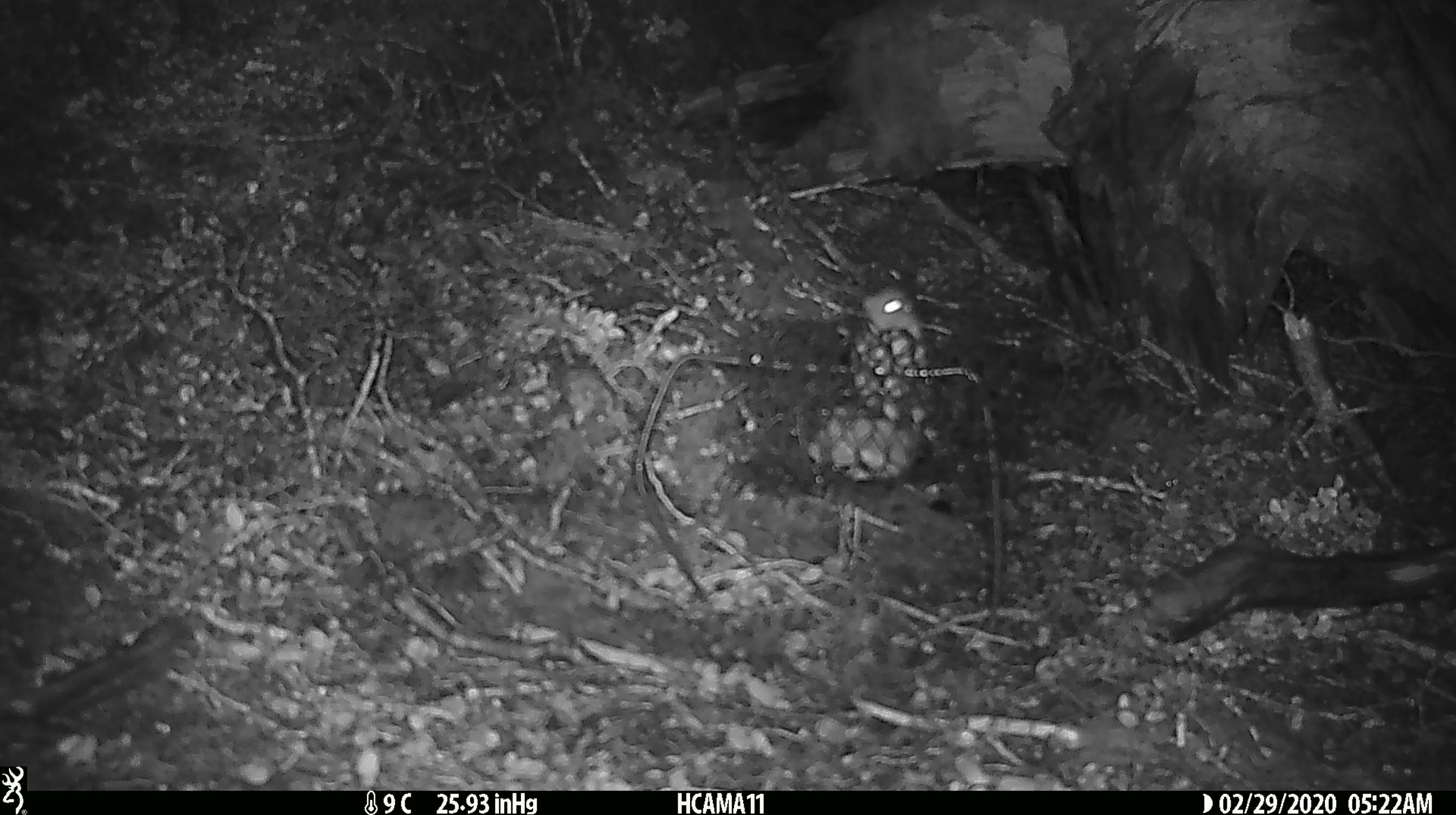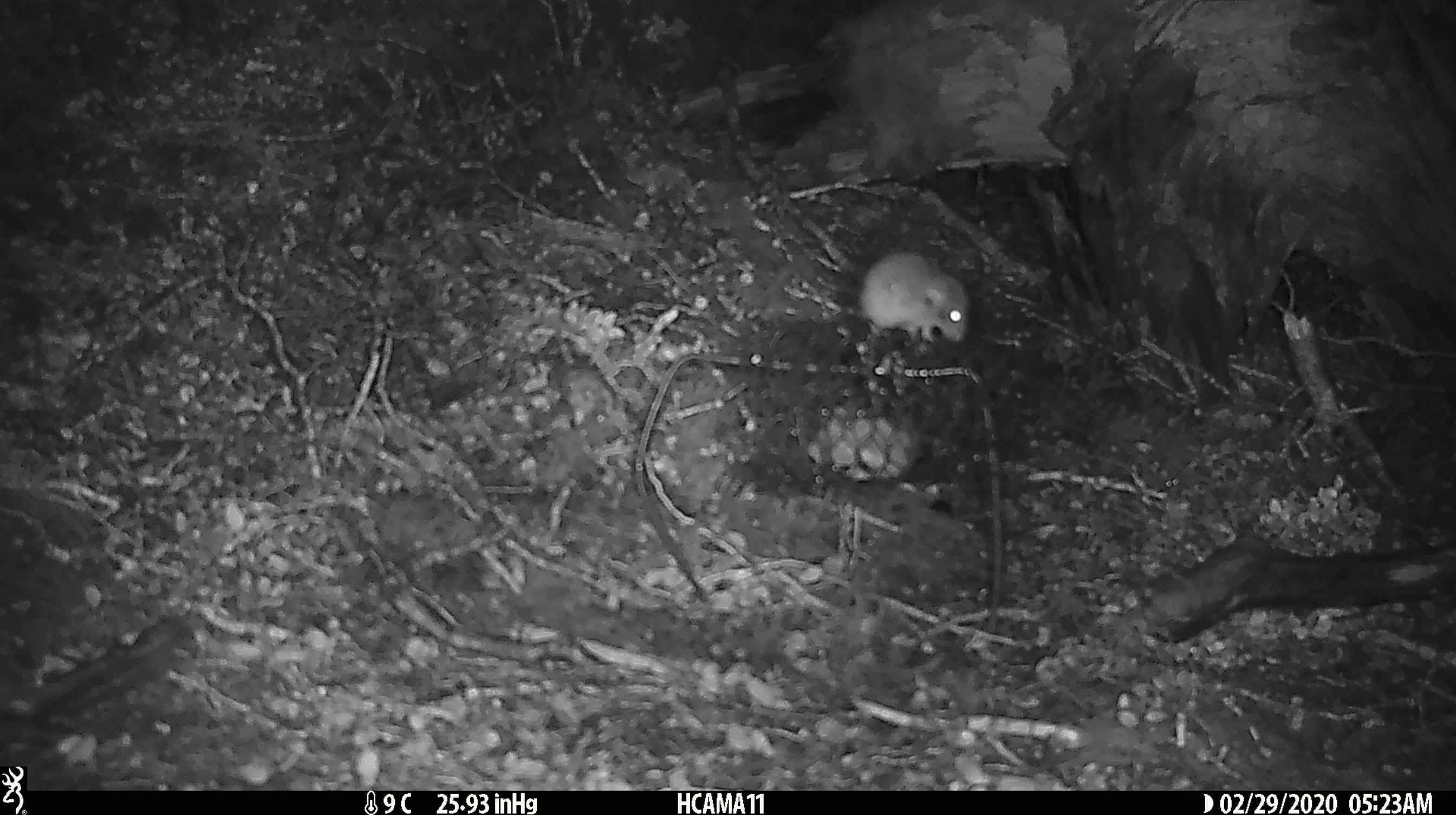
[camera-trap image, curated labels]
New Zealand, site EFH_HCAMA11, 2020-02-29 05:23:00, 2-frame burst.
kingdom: Animalia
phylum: Chordata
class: Mammalia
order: Rodentia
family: Muridae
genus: Mus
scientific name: Mus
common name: mouse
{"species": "mouse (Mus)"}